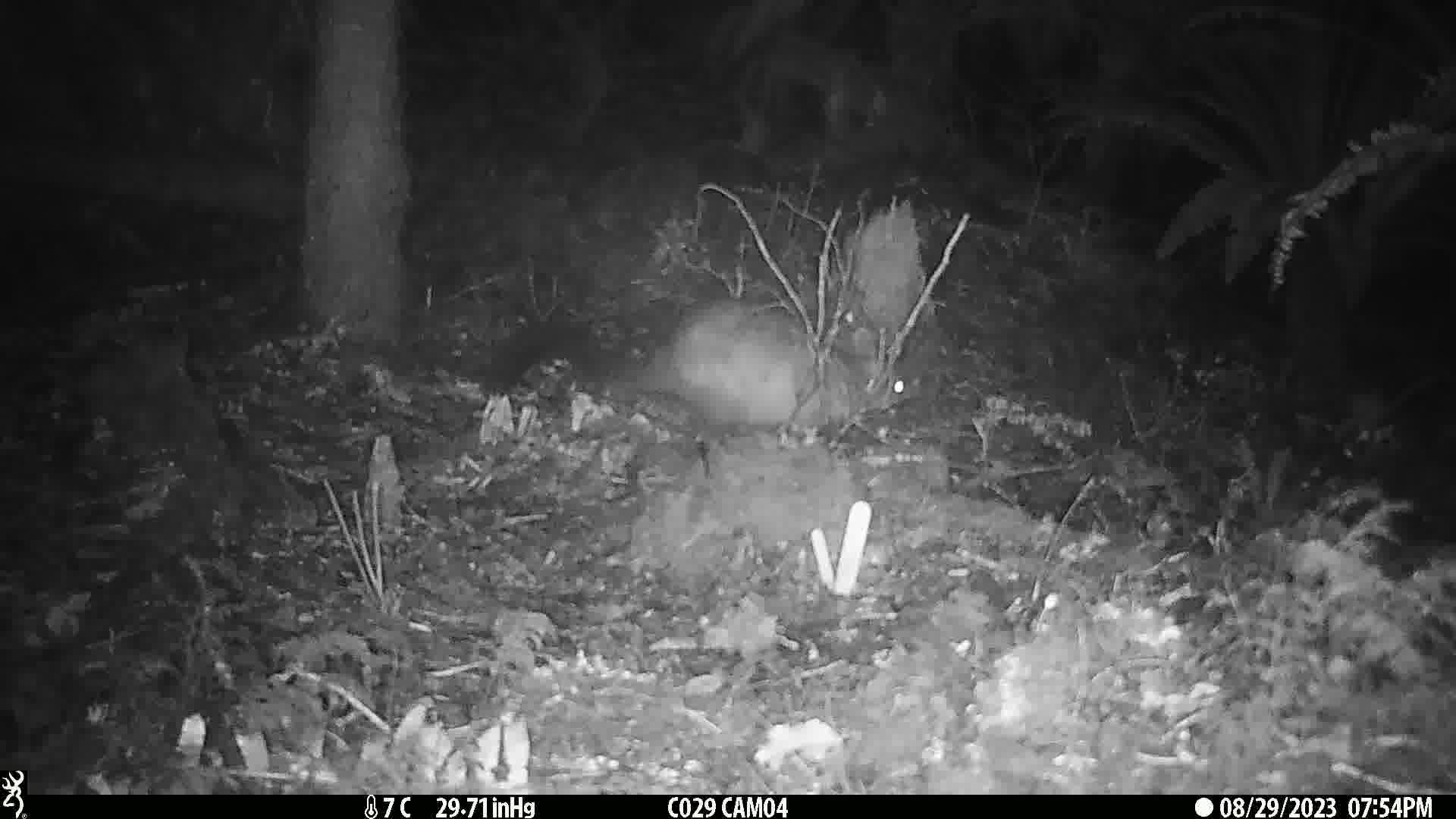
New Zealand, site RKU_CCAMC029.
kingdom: Animalia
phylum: Chordata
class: Mammalia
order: Diprotodontia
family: Phalangeridae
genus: Trichosurus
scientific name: Trichosurus vulpecula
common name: common brushtail possum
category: possum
Possum (common brushtail possum) (Trichosurus vulpecula).